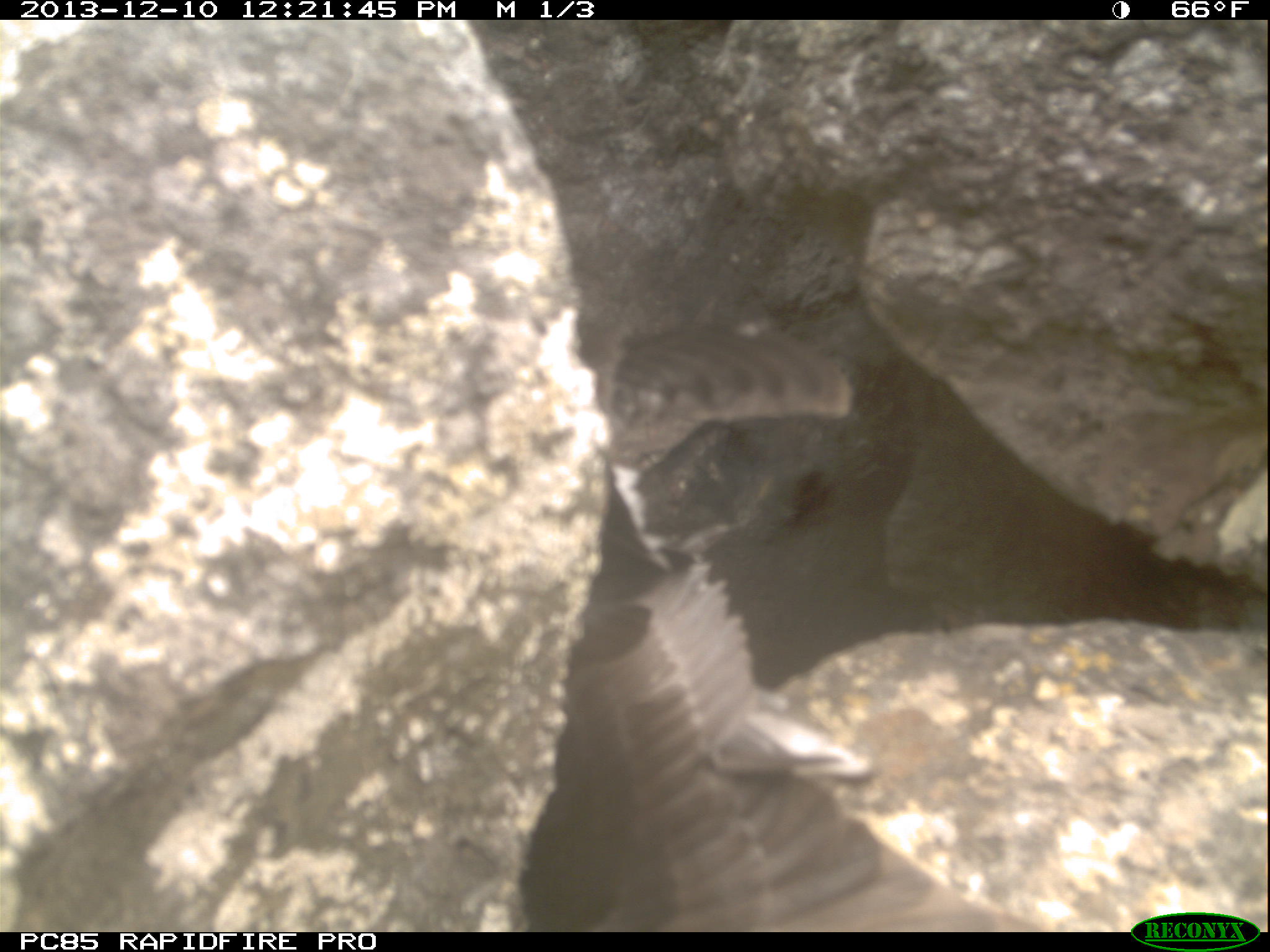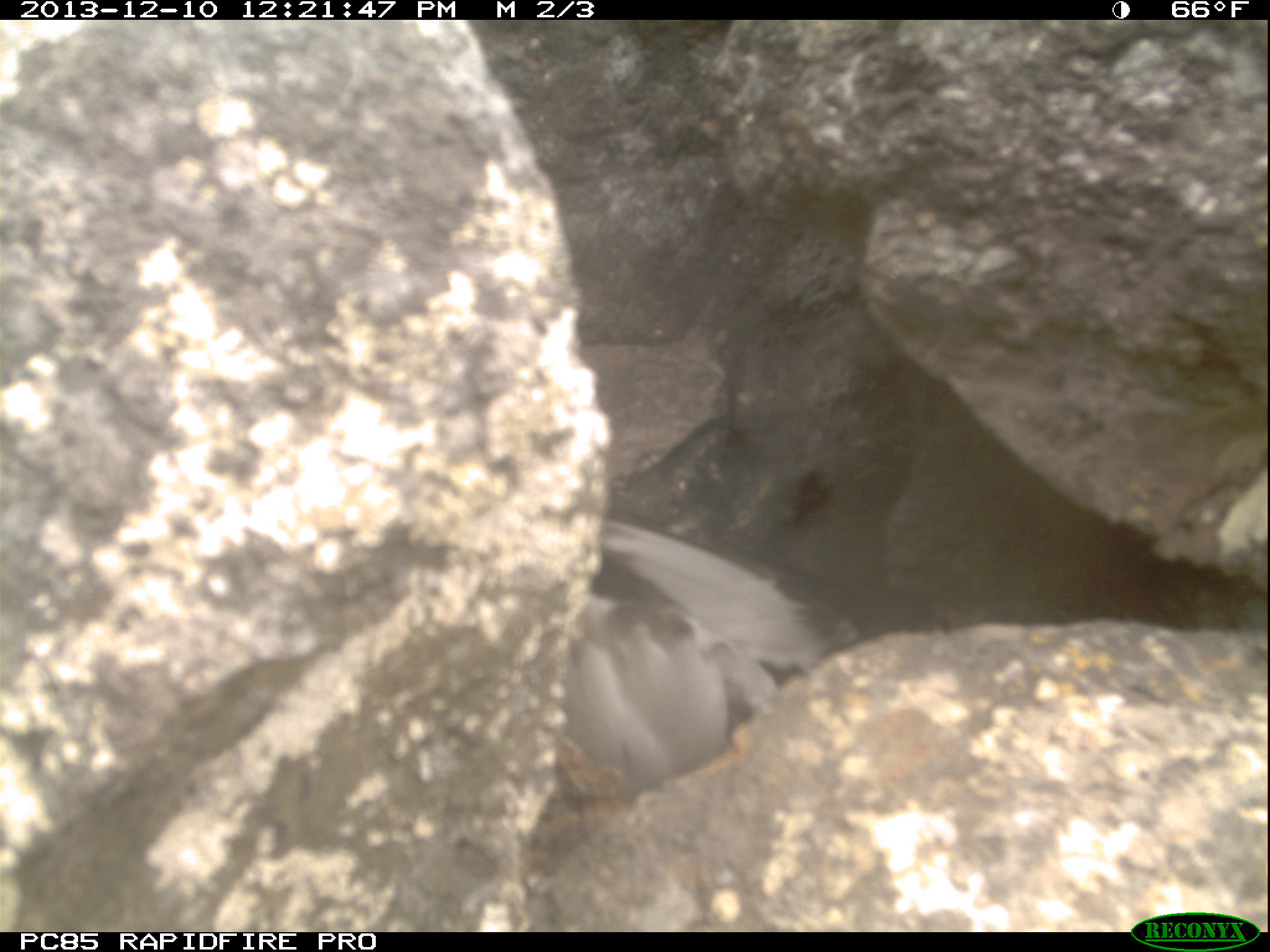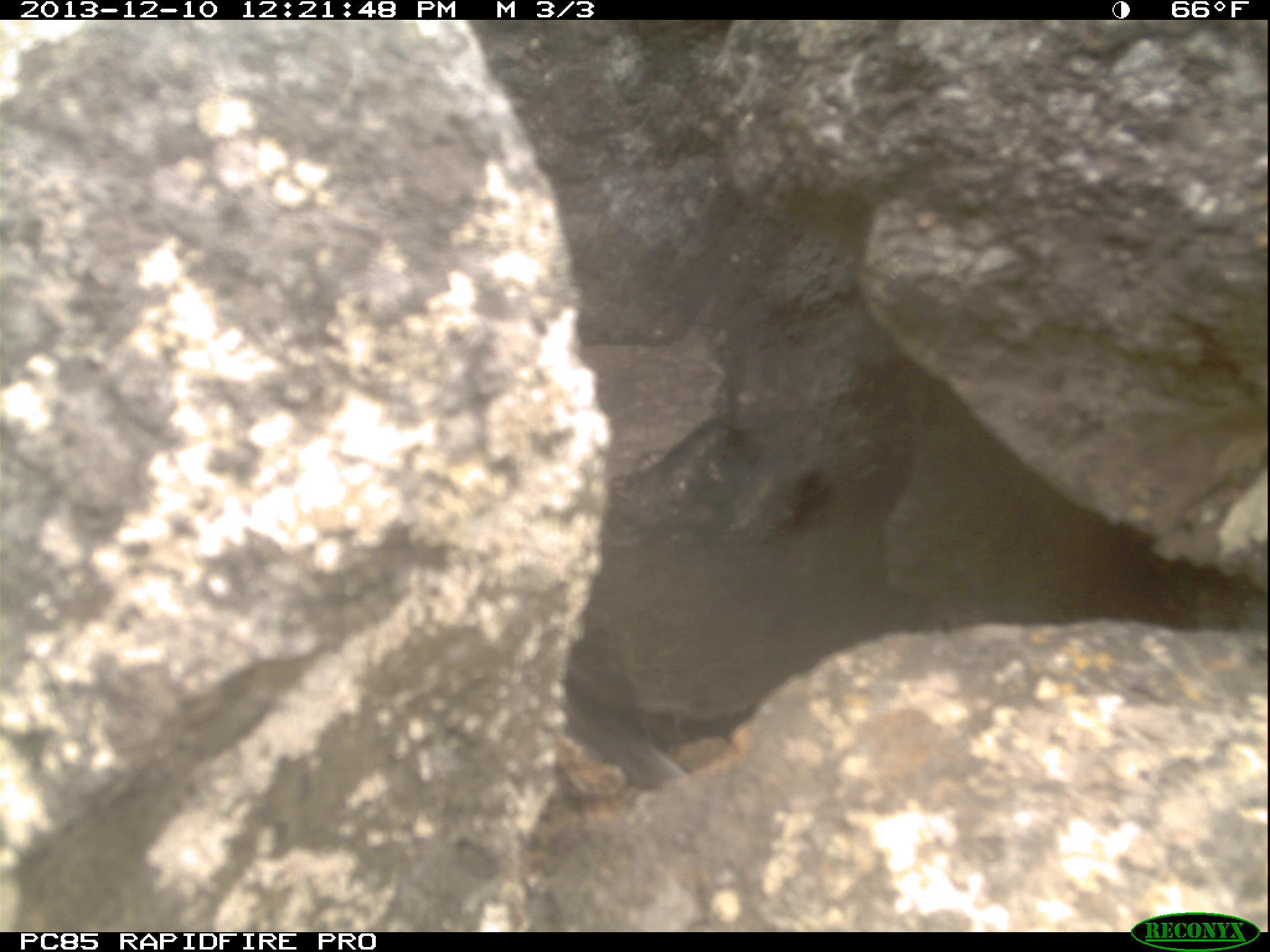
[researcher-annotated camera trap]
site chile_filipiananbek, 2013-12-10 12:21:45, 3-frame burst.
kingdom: Animalia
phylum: Chordata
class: Aves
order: Procellariiformes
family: Procellariidae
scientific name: Procellariidae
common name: petrel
Petrel (Procellariidae).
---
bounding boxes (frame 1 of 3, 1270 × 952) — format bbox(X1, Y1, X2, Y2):
petrel: bbox(549, 277, 1022, 931)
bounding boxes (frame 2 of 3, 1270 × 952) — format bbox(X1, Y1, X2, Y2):
petrel: bbox(574, 491, 868, 807)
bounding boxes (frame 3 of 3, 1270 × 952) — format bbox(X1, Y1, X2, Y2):
petrel: bbox(542, 604, 703, 814)